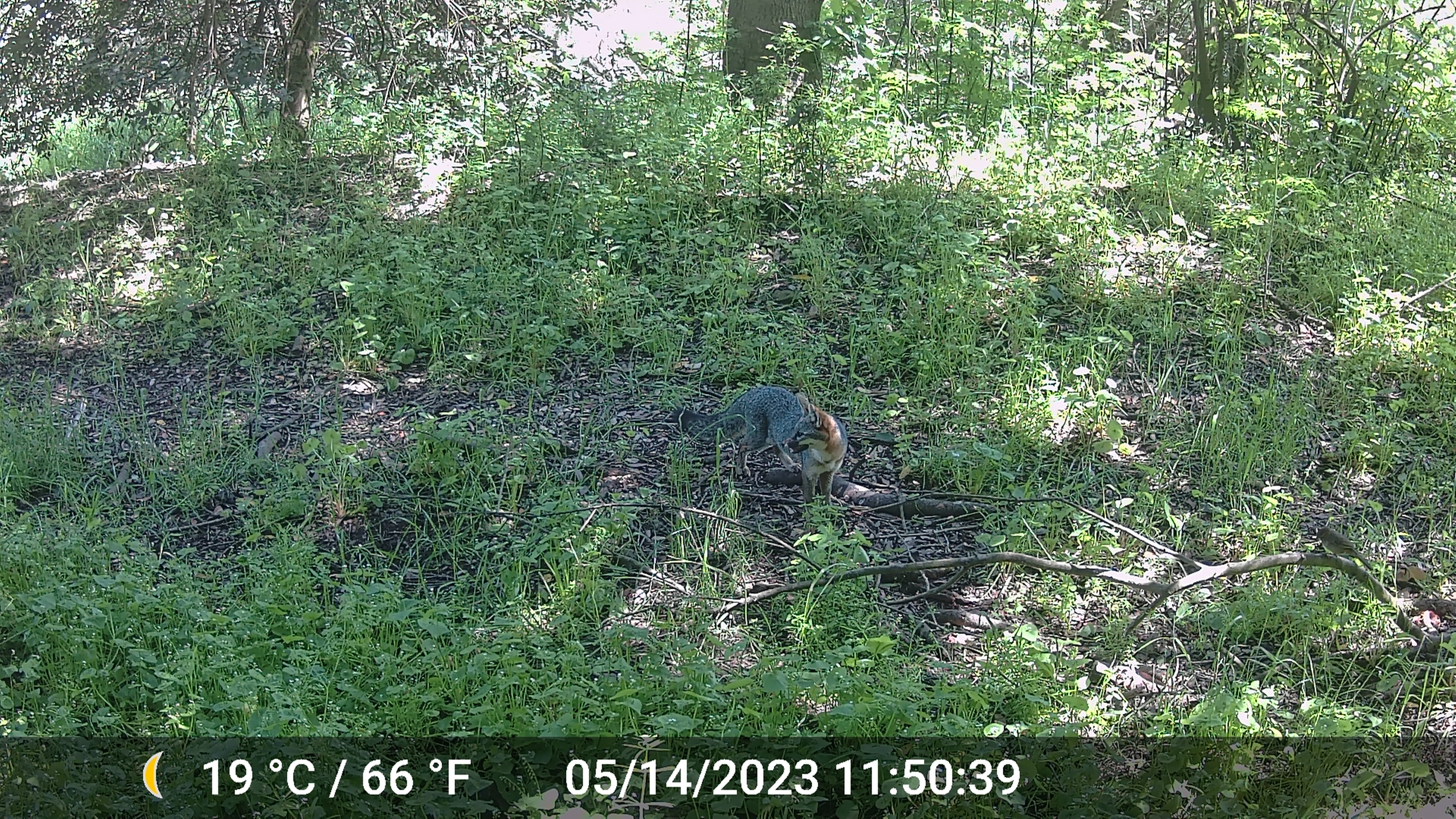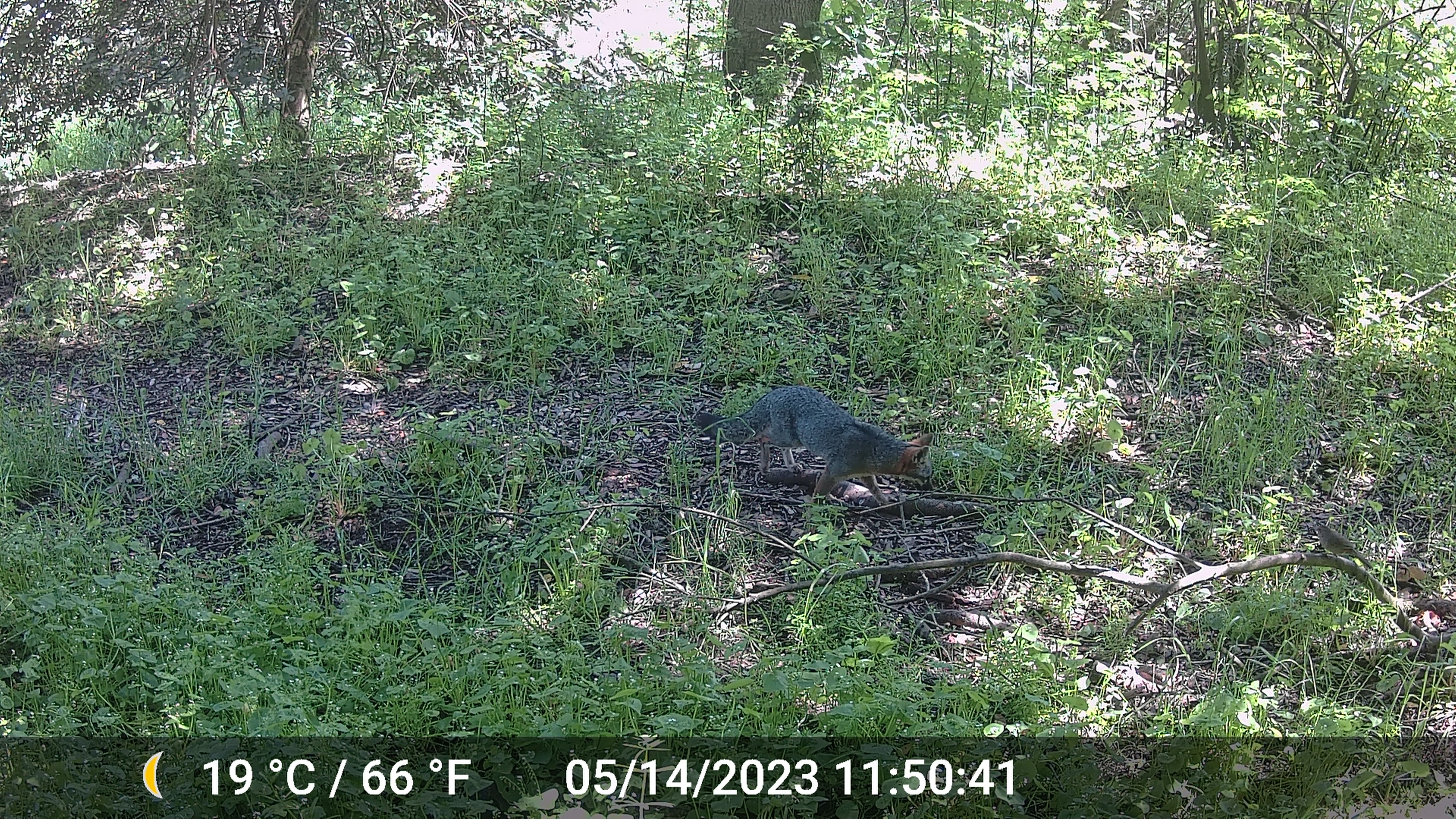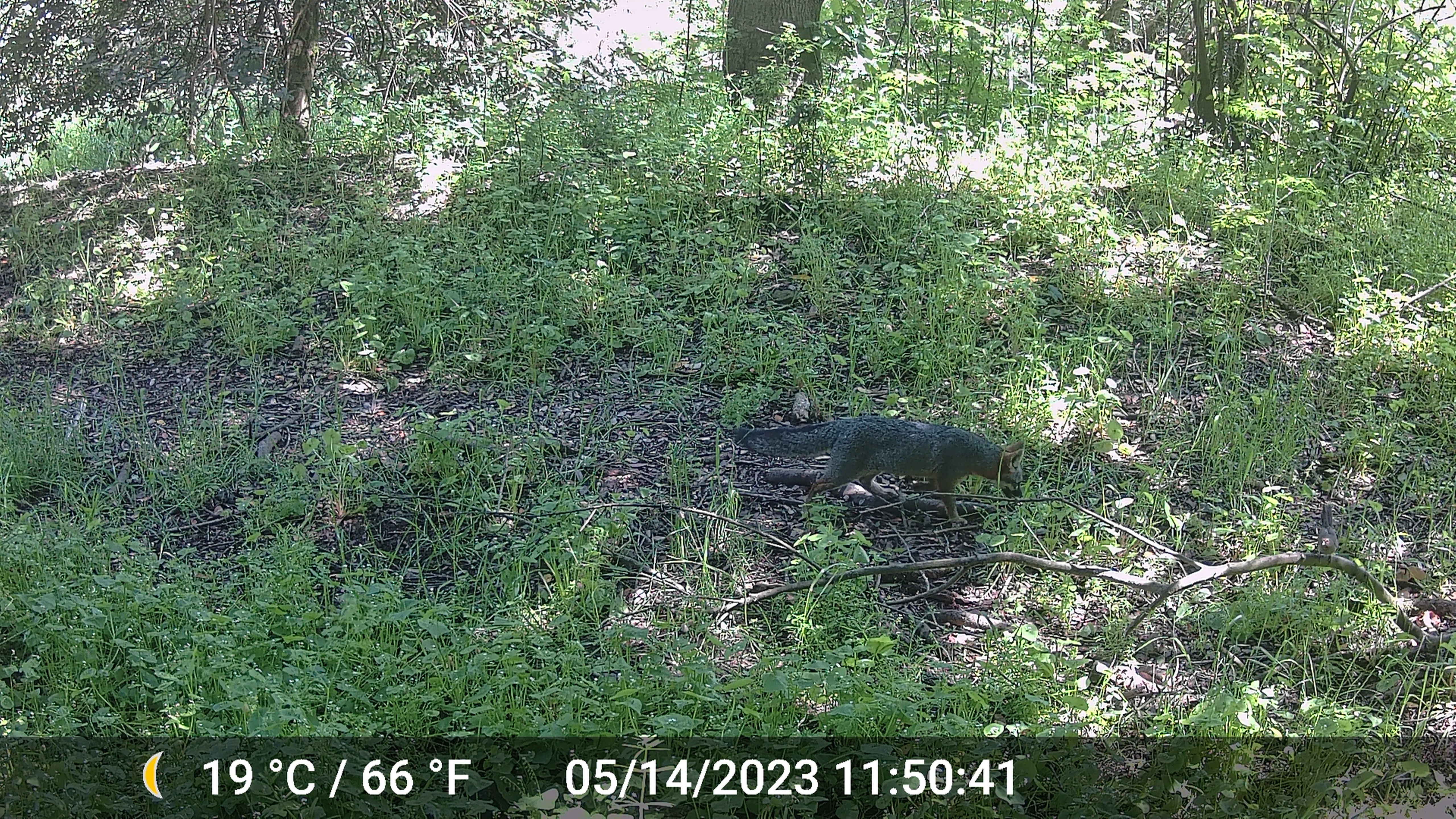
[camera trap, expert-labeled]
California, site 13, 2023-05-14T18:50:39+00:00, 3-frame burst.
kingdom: Animalia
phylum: Chordata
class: Mammalia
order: Carnivora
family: Canidae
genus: Urocyon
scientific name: Urocyon cinereoargenteus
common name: gray fox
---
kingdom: Animalia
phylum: Chordata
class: Aves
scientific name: Aves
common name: bird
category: unknown bird